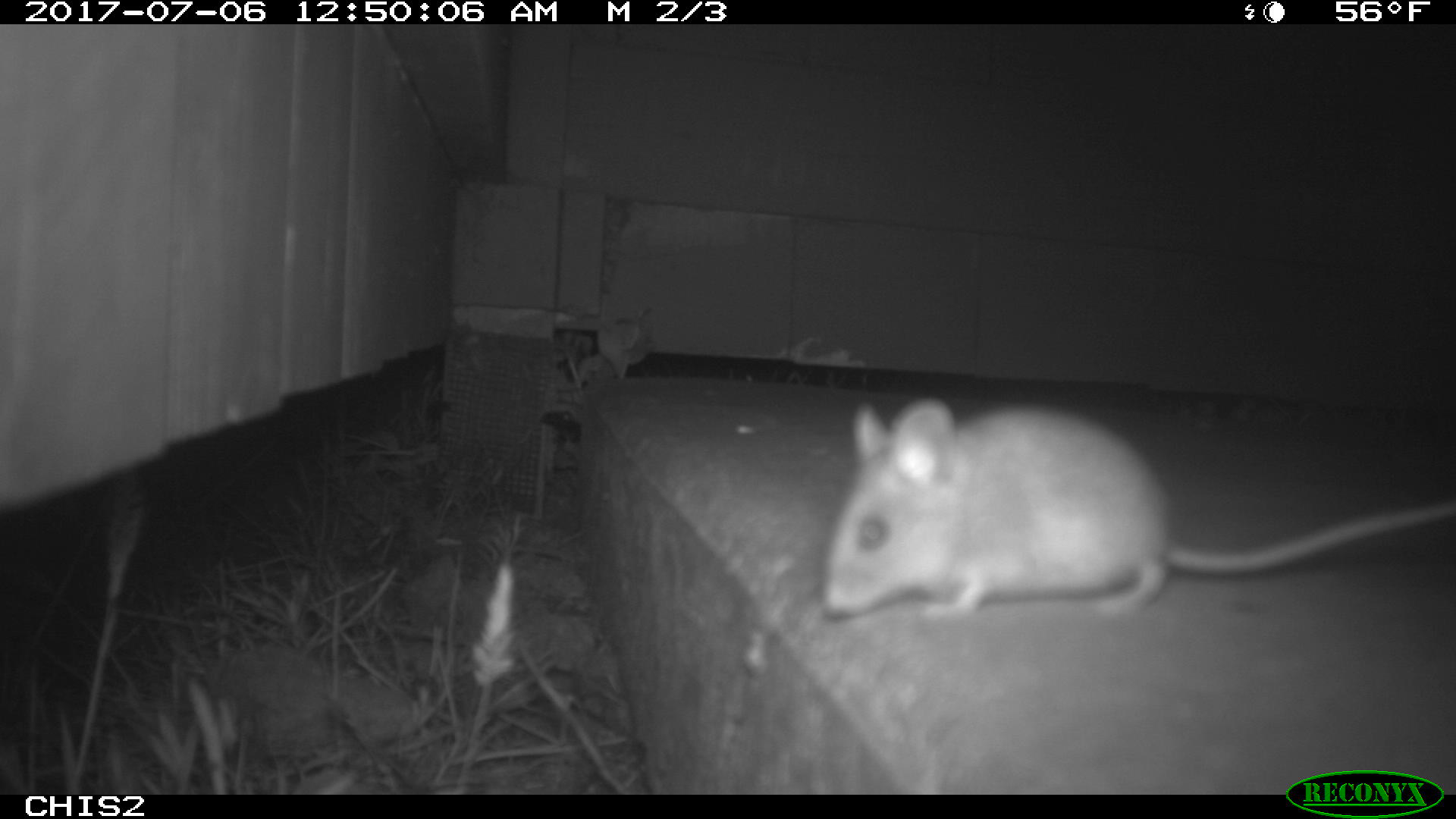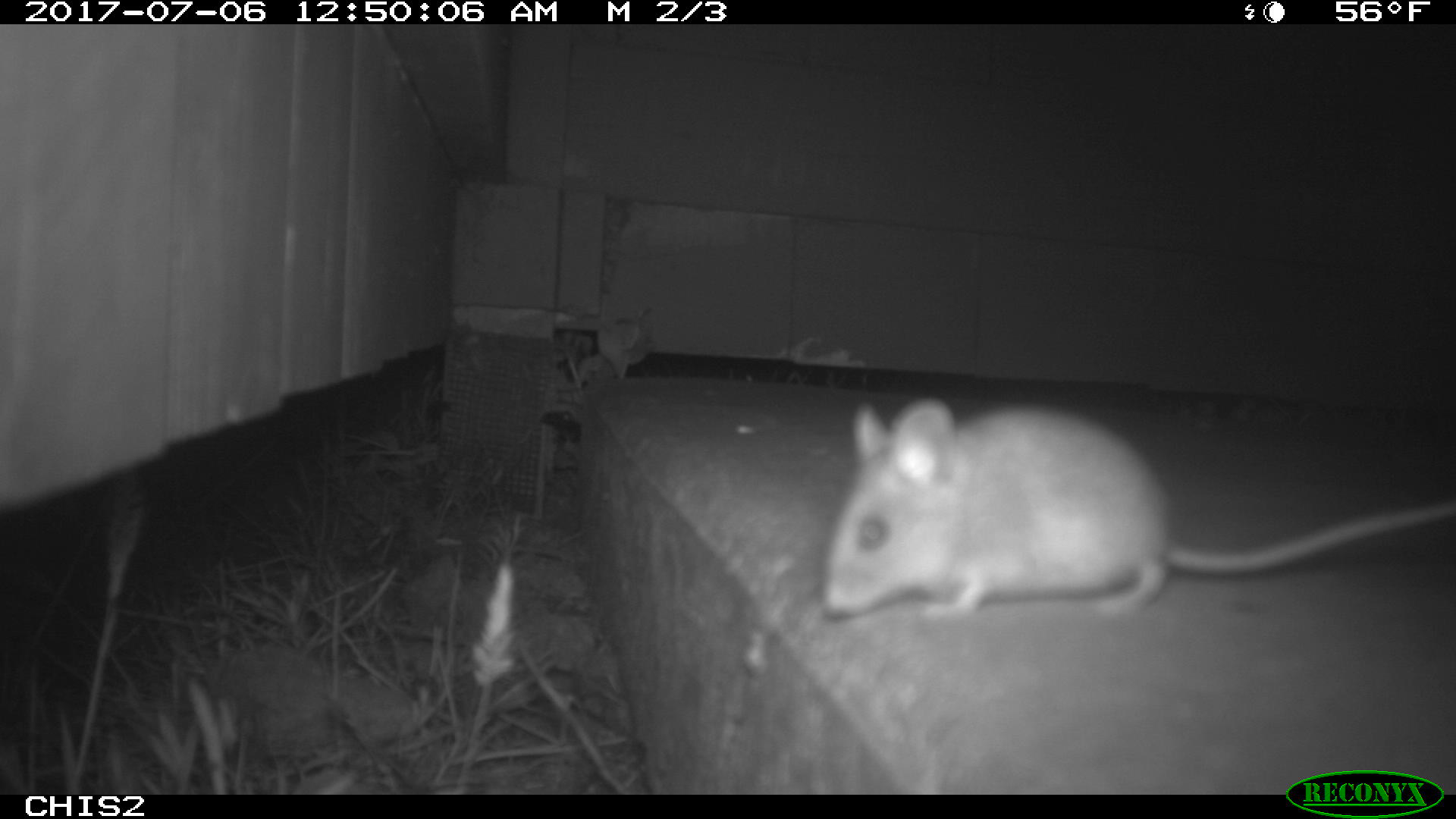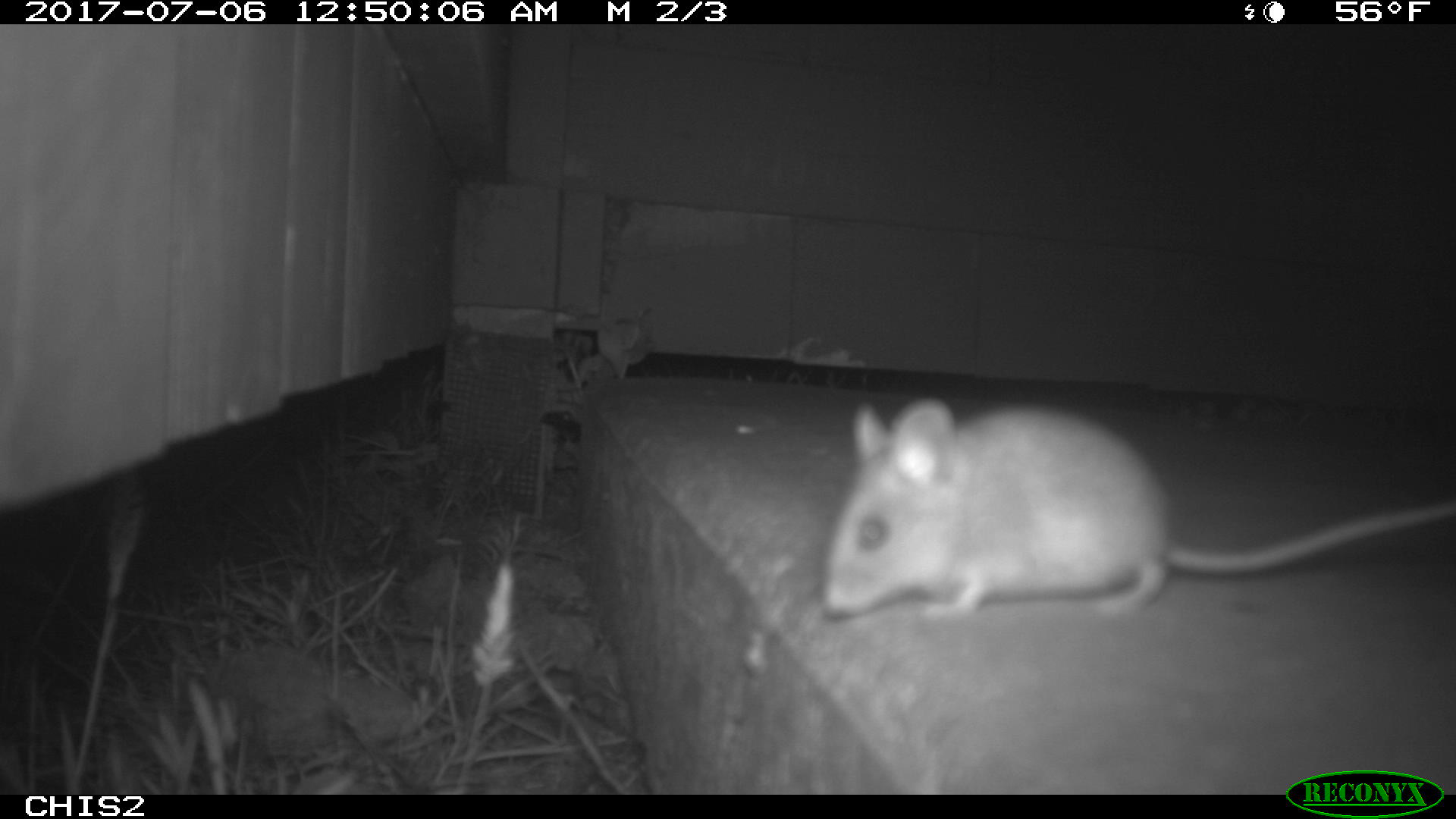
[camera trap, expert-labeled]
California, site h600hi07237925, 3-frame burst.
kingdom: Animalia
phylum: Chordata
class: Mammalia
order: Rodentia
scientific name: Rodentia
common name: rodent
Rodent (Rodentia).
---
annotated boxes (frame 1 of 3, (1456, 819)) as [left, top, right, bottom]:
rodent: [820, 389, 1455, 625]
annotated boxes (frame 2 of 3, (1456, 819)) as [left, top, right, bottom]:
rodent: [821, 395, 1455, 618]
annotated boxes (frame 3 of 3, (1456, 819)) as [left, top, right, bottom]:
rodent: [823, 398, 1455, 620]